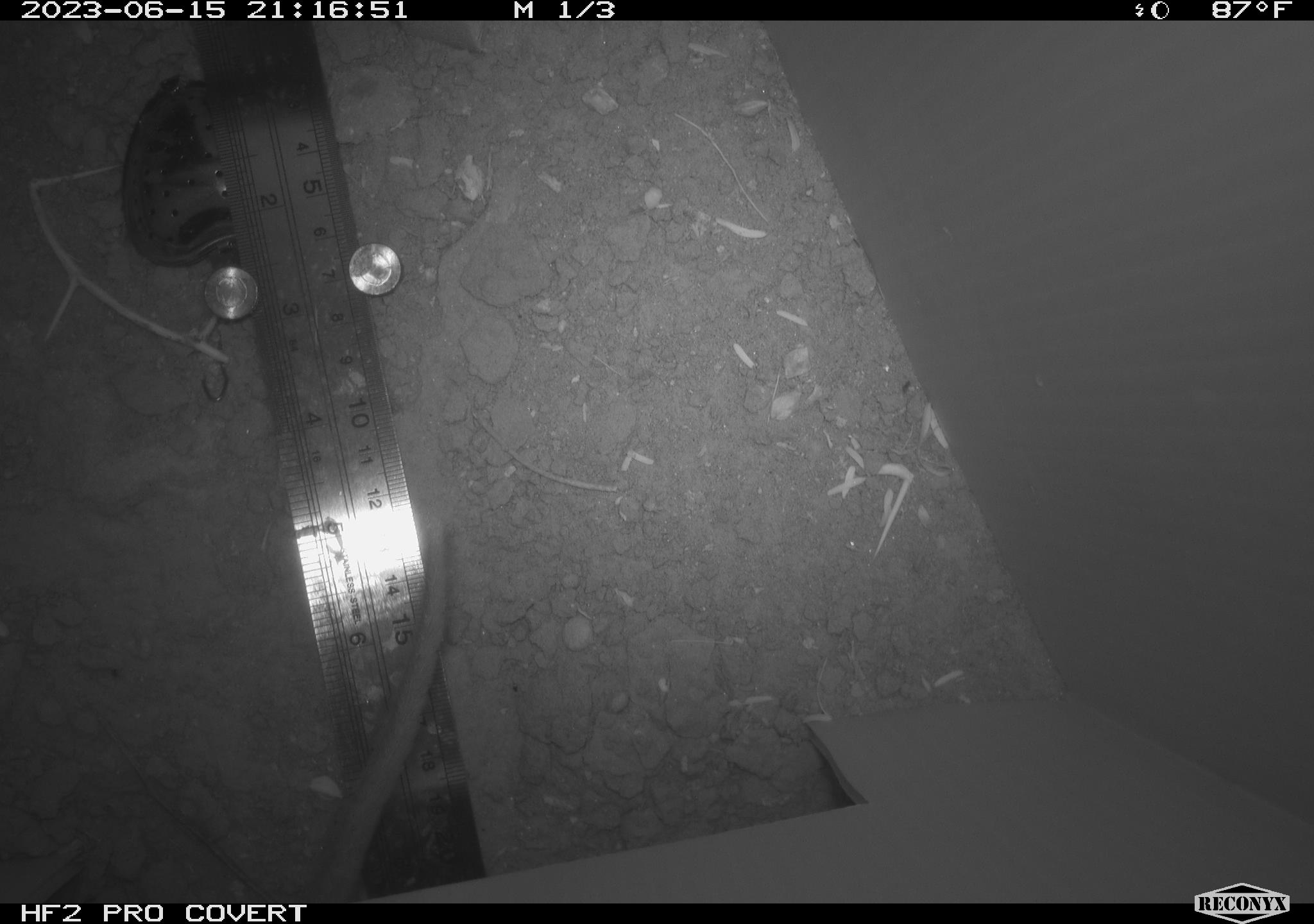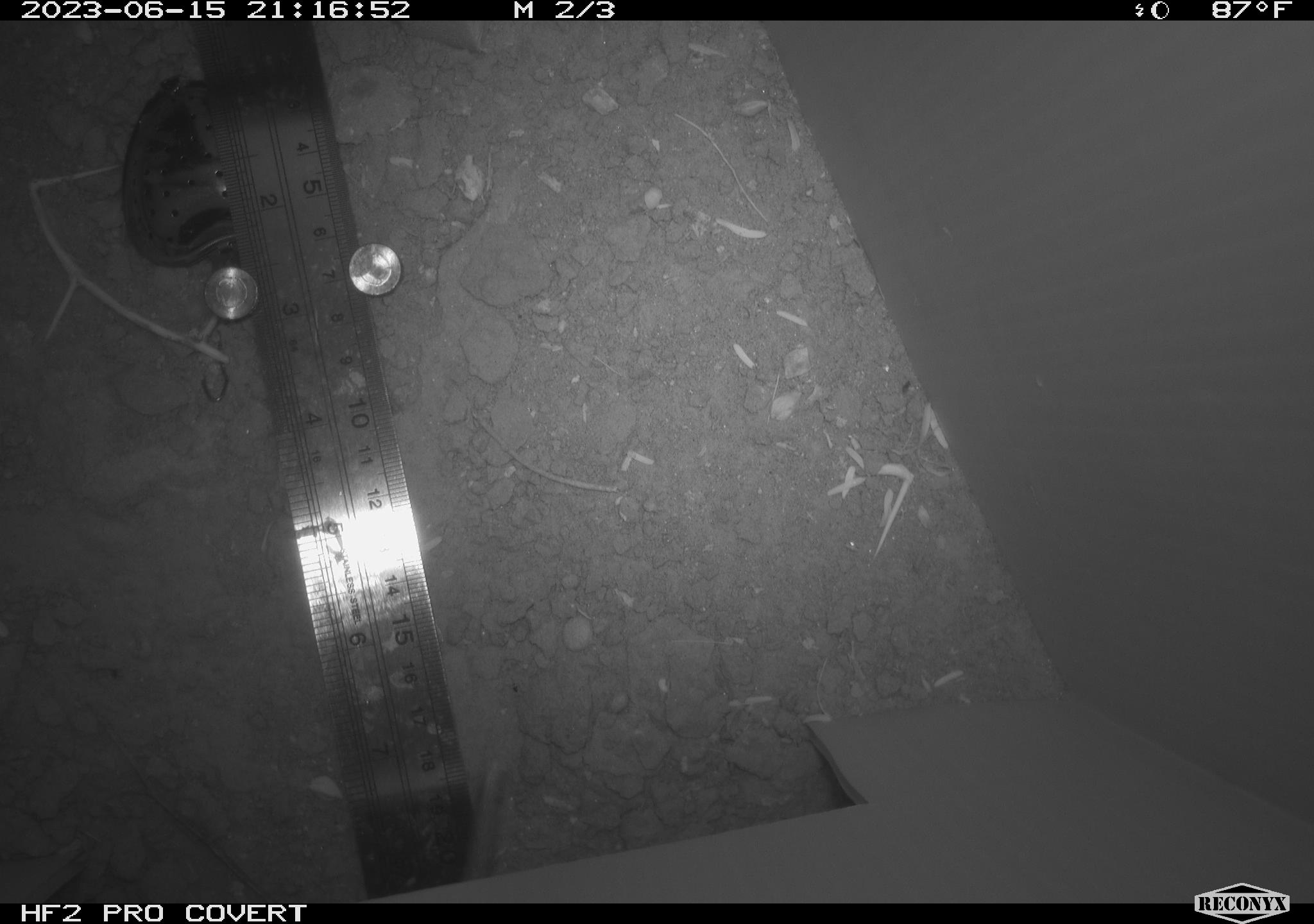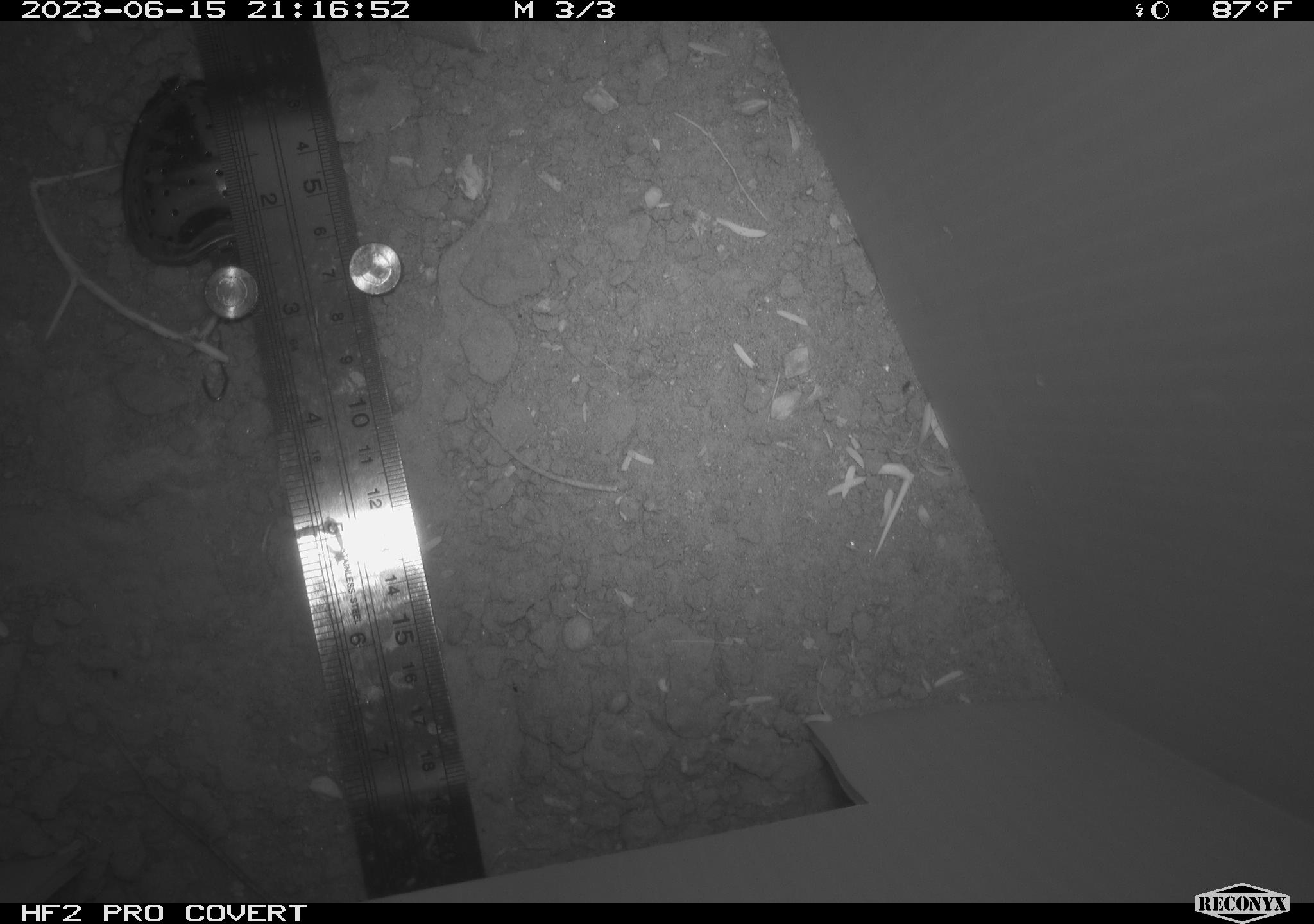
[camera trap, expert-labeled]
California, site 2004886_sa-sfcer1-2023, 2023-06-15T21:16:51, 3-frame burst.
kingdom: Animalia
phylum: Chordata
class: Mammalia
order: Rodentia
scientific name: Rodentia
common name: mouse species